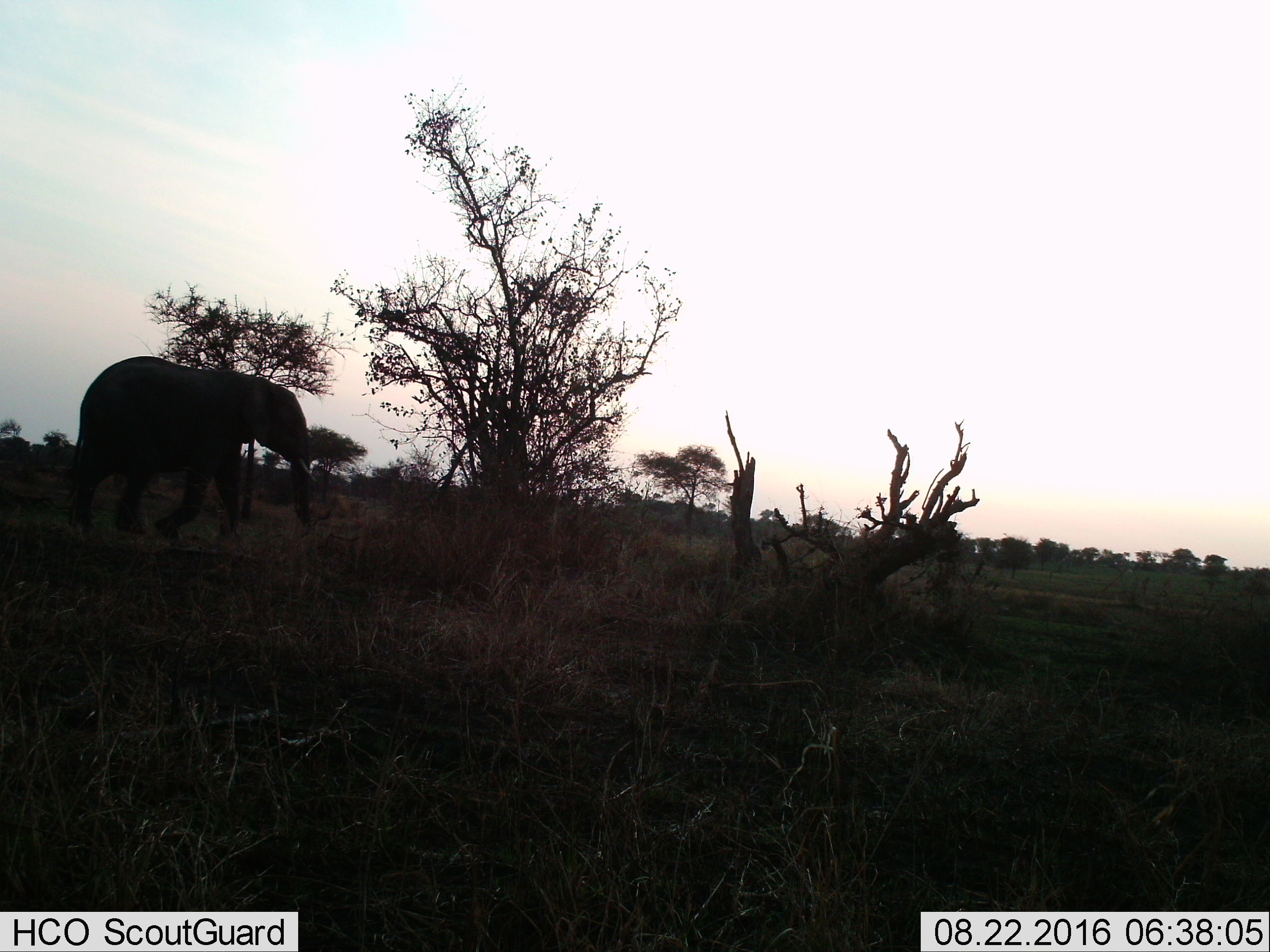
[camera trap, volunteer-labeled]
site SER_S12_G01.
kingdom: Animalia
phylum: Chordata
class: Mammalia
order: Proboscidea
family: Elephantidae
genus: Loxodonta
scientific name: Loxodonta africana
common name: african bush elephant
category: elephant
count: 1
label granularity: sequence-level